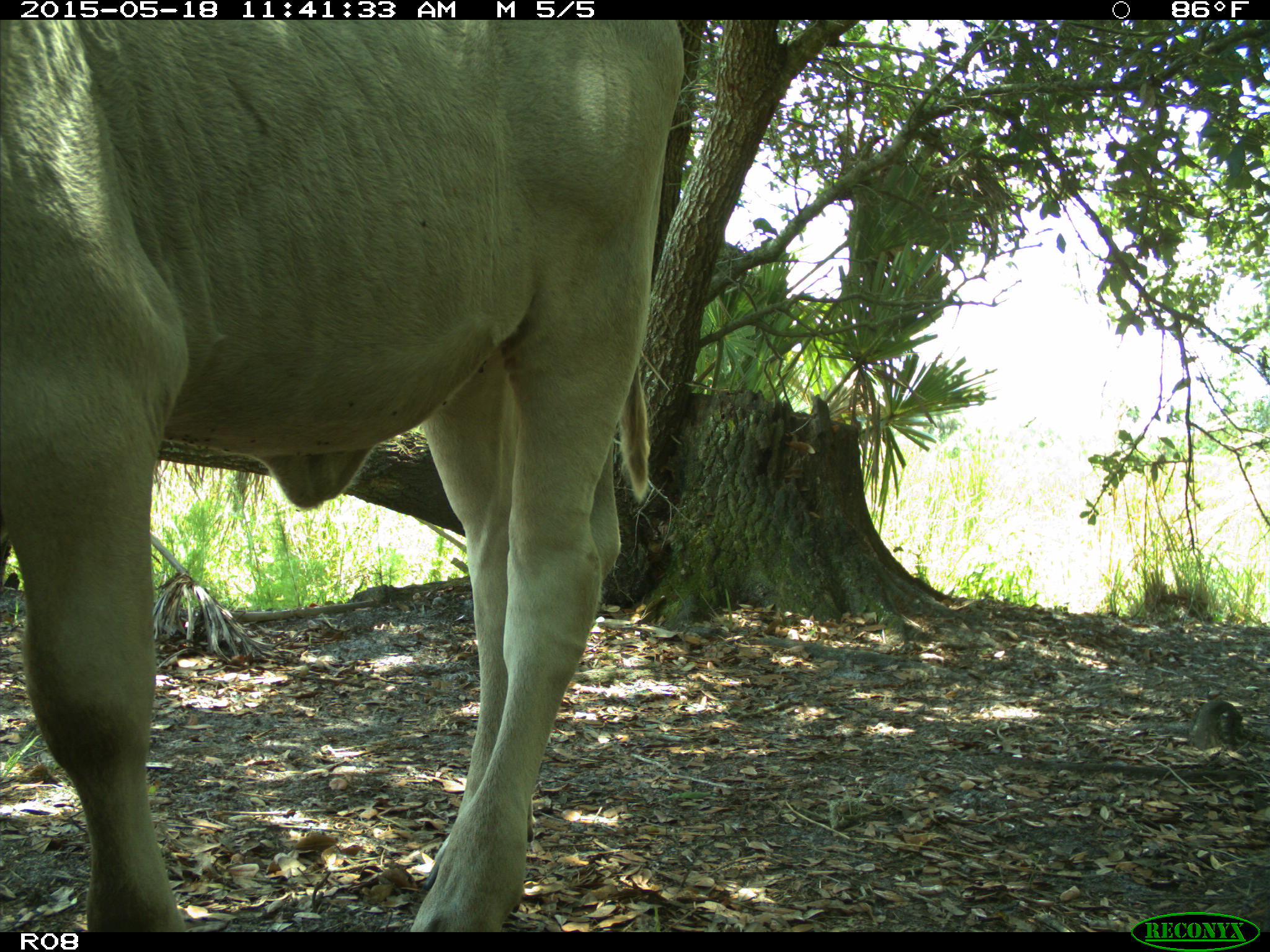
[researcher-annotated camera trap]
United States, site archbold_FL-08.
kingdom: Animalia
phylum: Chordata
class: Mammalia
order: Artiodactyla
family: Bovidae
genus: Bos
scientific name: Bos taurus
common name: domestic cow